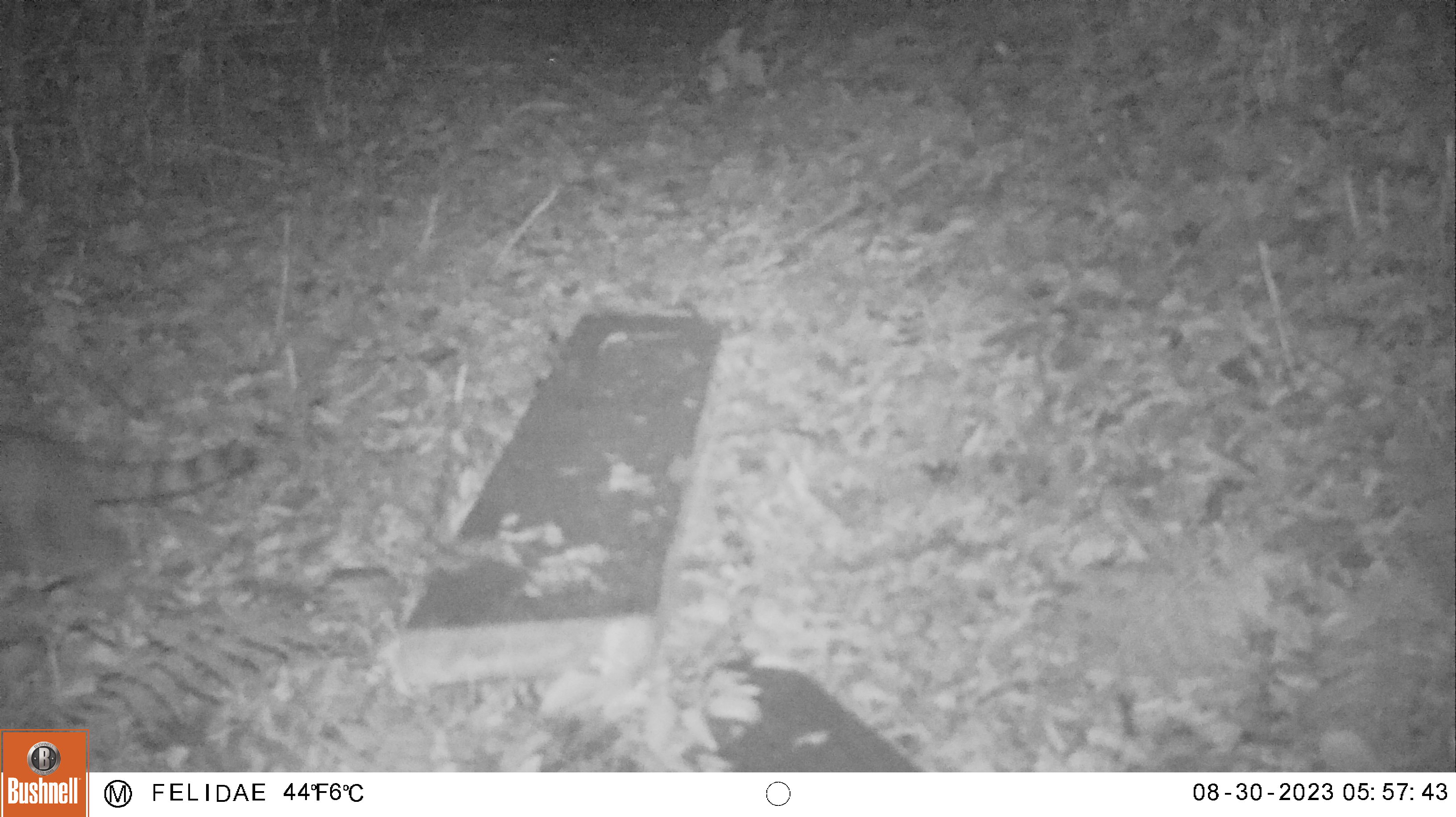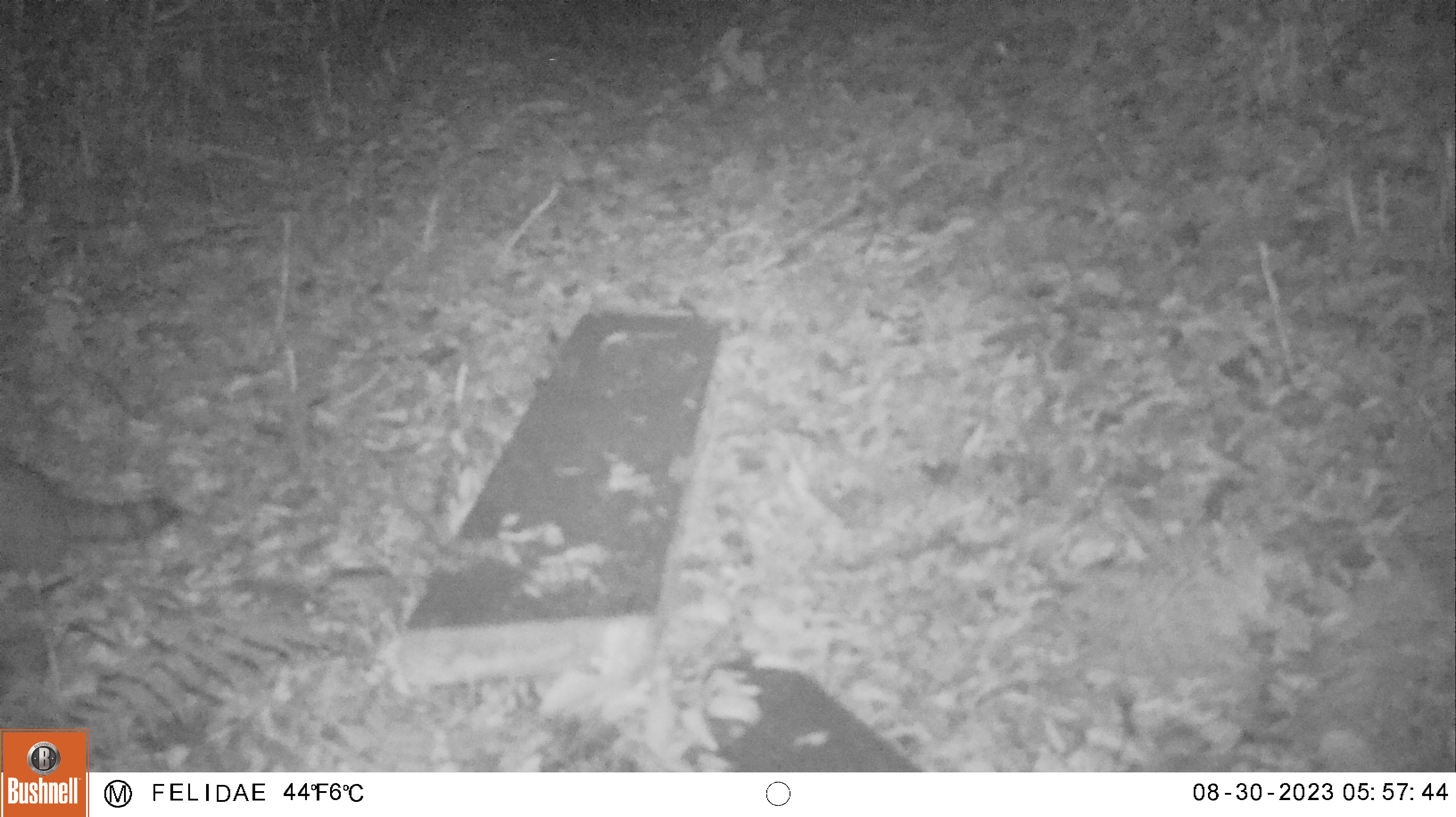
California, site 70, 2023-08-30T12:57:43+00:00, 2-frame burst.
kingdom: Animalia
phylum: Chordata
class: Mammalia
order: Carnivora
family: Procyonidae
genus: Procyon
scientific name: Procyon lotor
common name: raccoon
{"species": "raccoon (Procyon lotor)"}